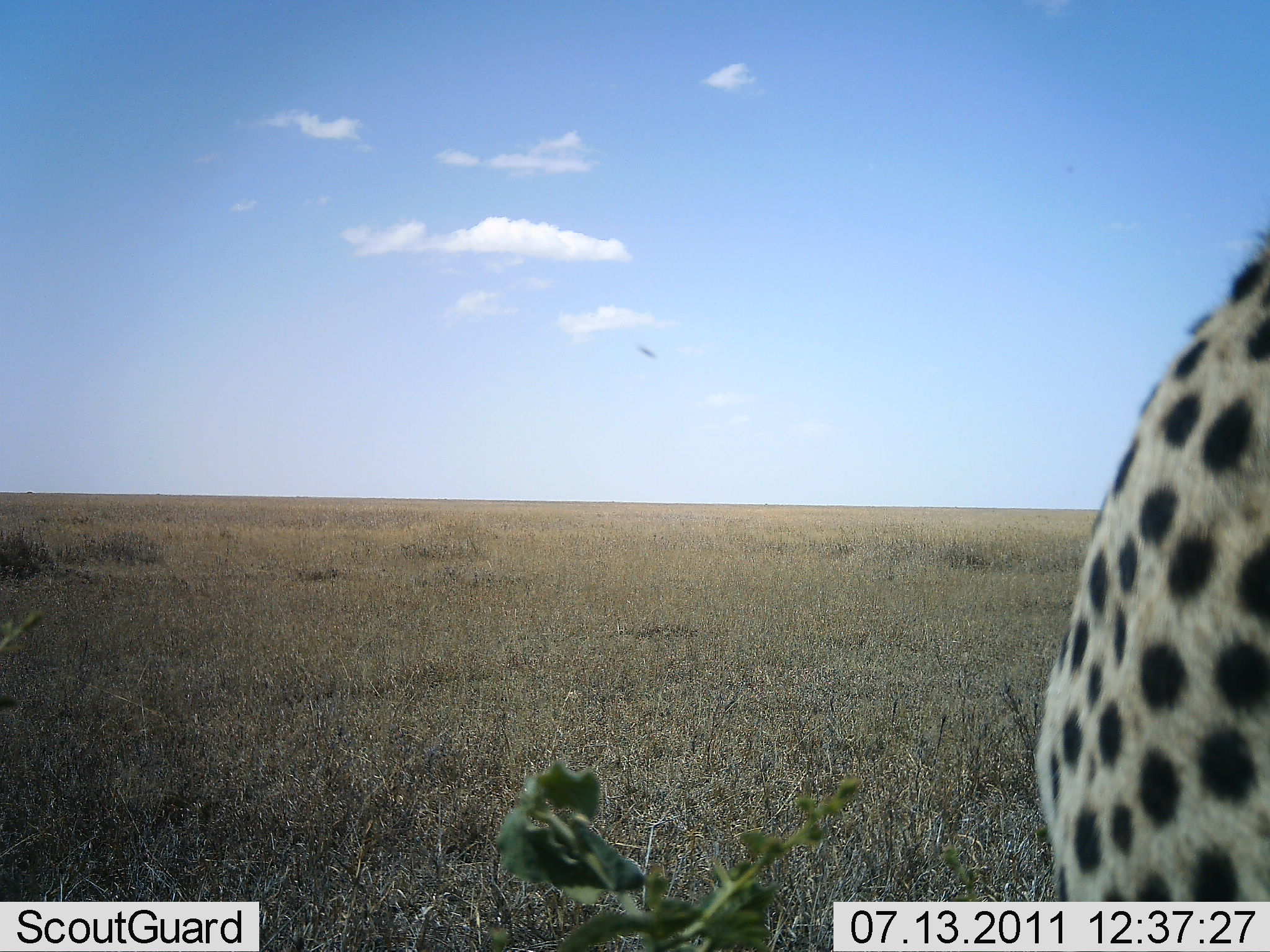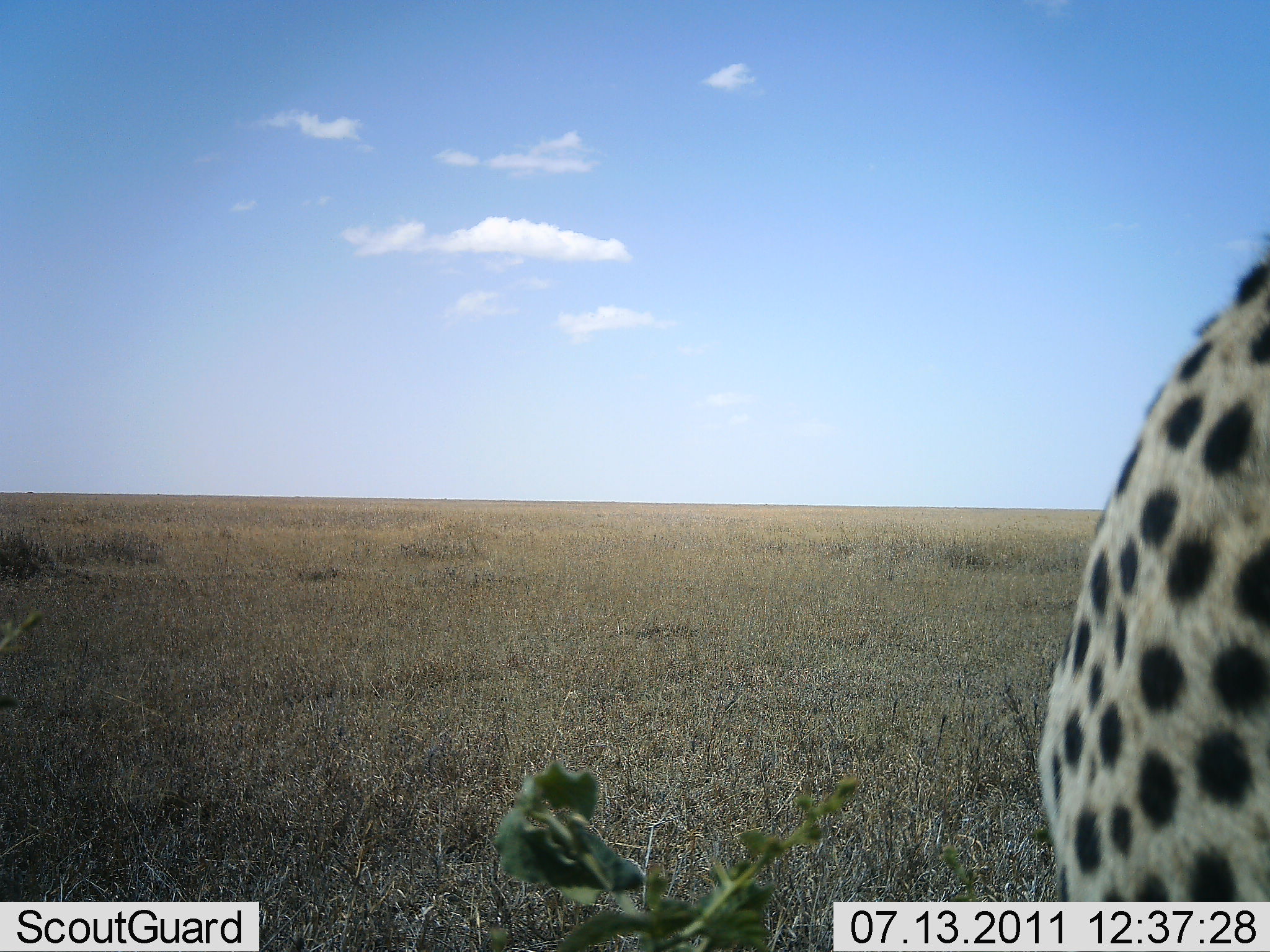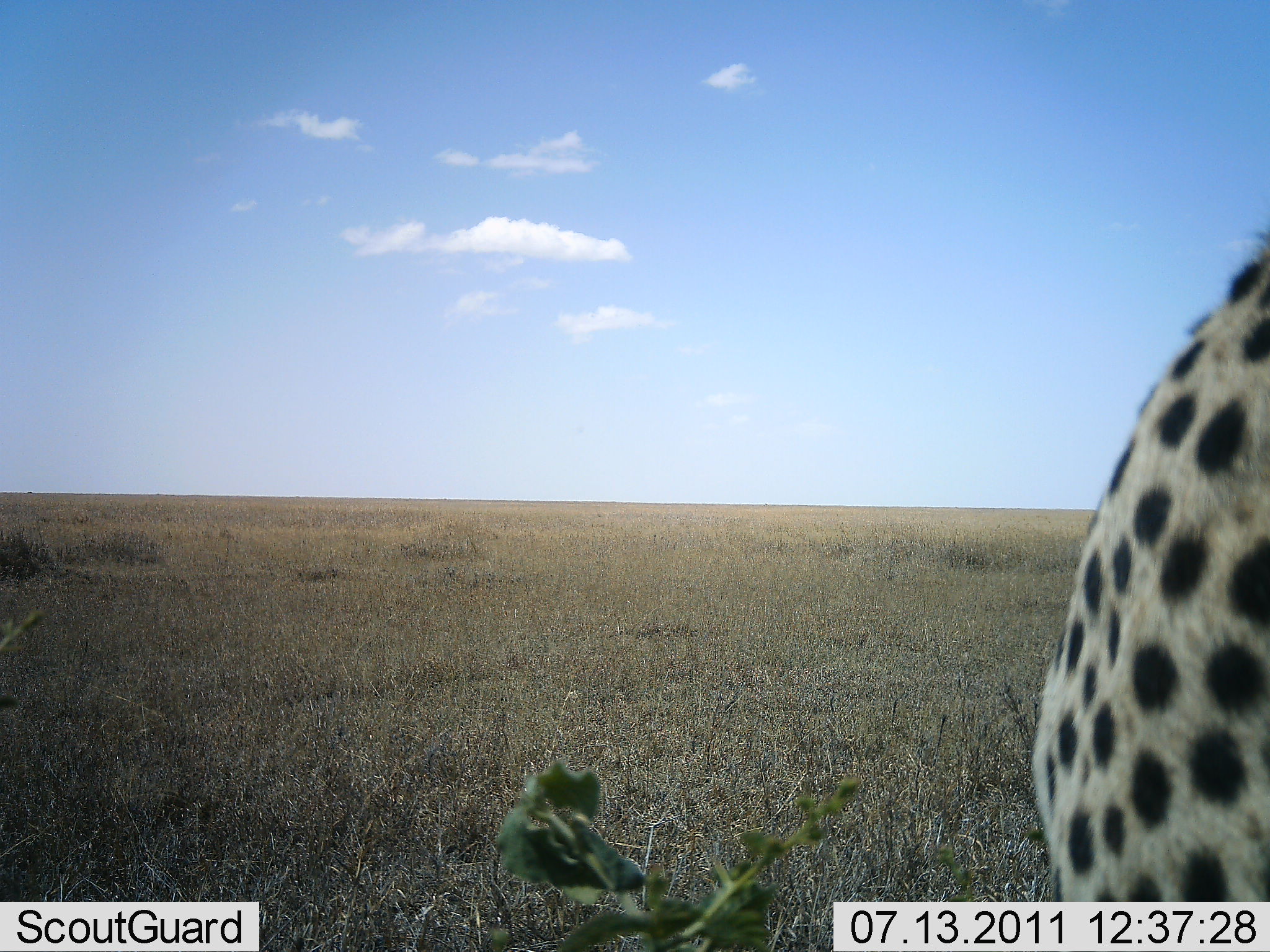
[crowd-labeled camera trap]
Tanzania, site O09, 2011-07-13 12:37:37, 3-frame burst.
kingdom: Animalia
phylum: Chordata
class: Mammalia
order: Carnivora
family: Felidae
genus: Acinonyx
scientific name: Acinonyx jubatus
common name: cheetah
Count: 1.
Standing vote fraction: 64%.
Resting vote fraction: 36%.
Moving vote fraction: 0%.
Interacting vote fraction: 0%.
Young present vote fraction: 0%.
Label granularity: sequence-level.